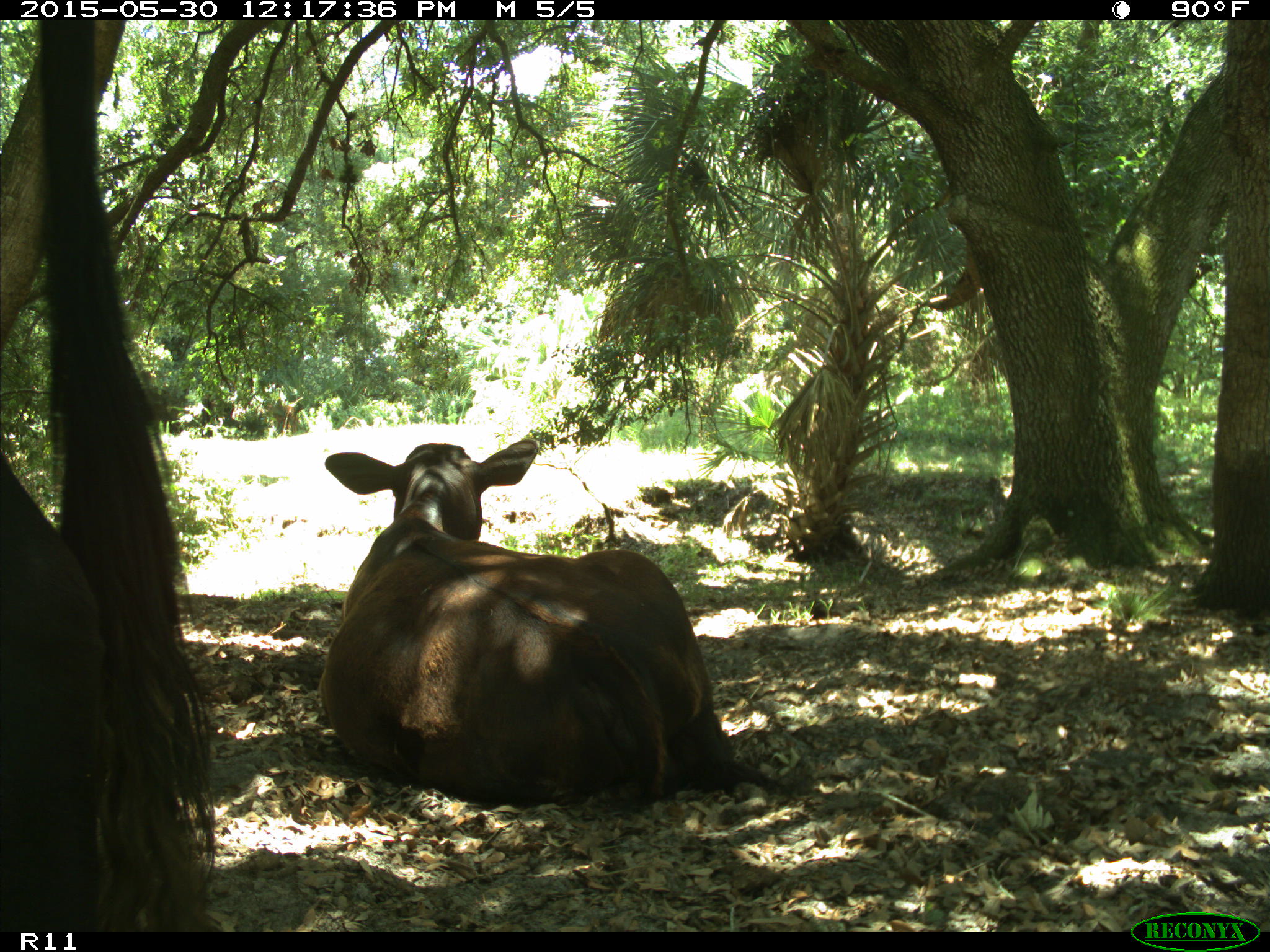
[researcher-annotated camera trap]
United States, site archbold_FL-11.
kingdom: Animalia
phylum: Chordata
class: Mammalia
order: Artiodactyla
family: Bovidae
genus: Bos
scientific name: Bos taurus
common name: domestic cow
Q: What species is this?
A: Bos taurus (domestic cow).